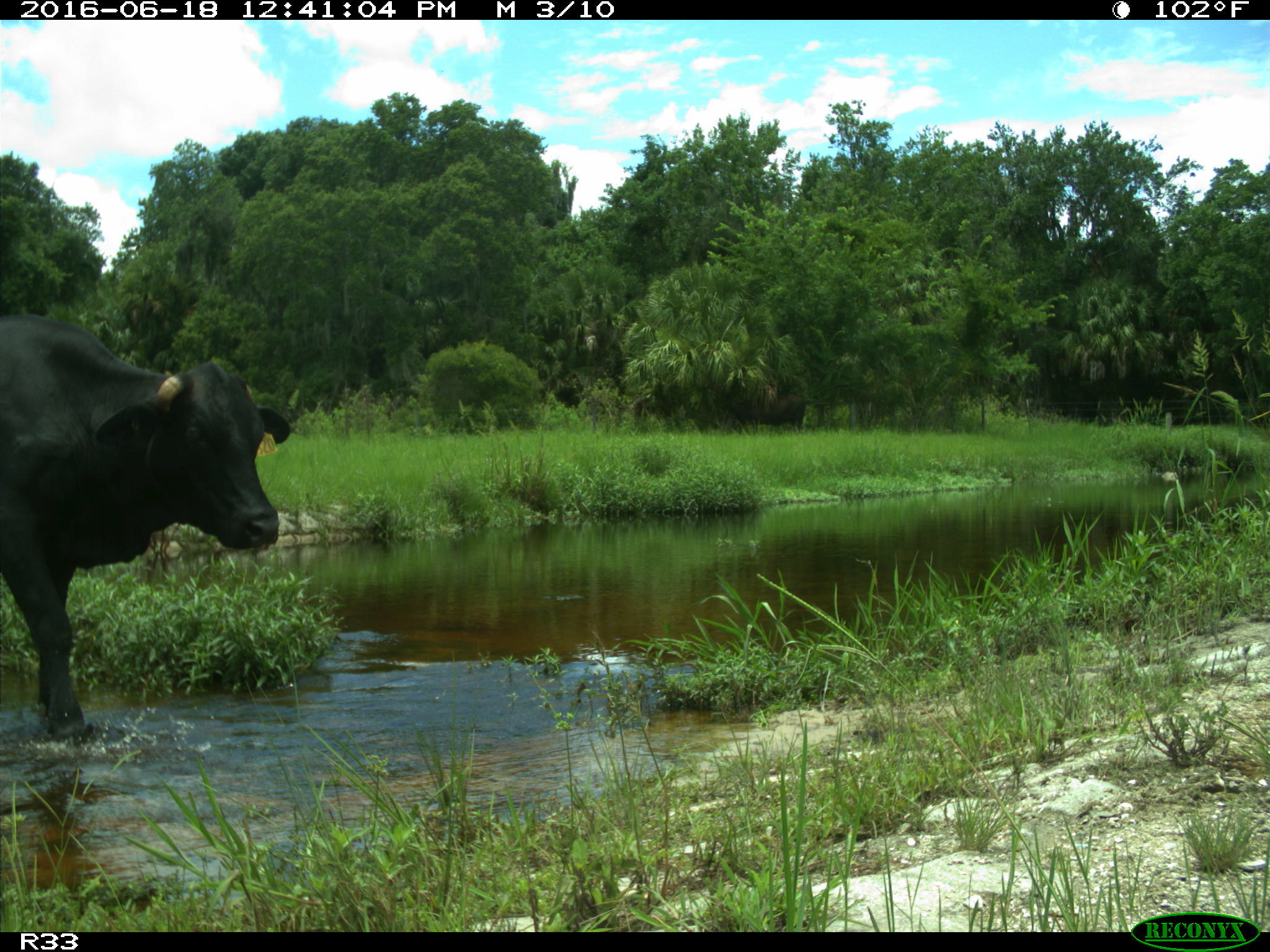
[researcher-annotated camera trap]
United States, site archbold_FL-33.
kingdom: Animalia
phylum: Chordata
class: Mammalia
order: Artiodactyla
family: Bovidae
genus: Bos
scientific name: Bos taurus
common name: domestic cow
Bos taurus (domestic cow).